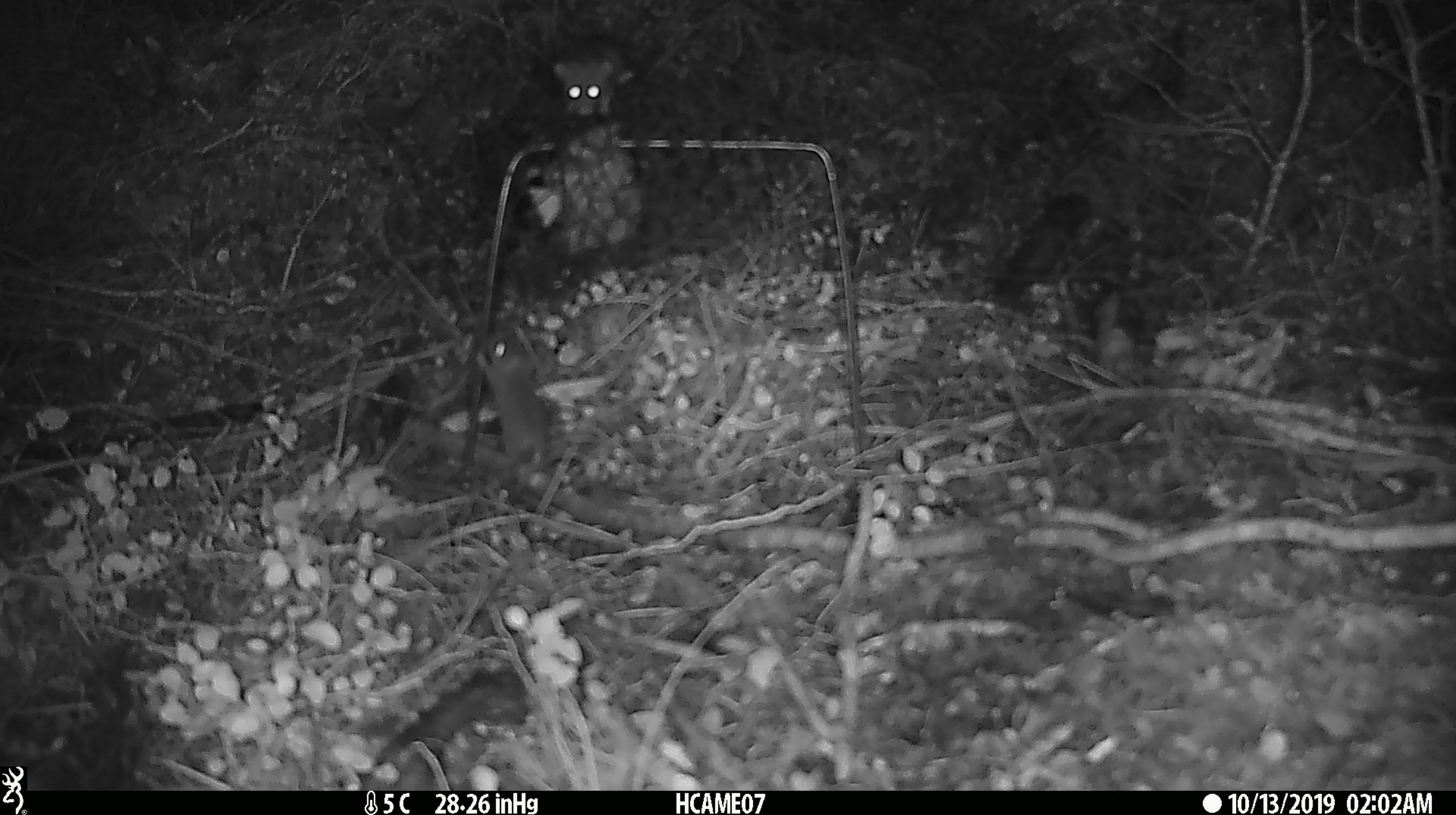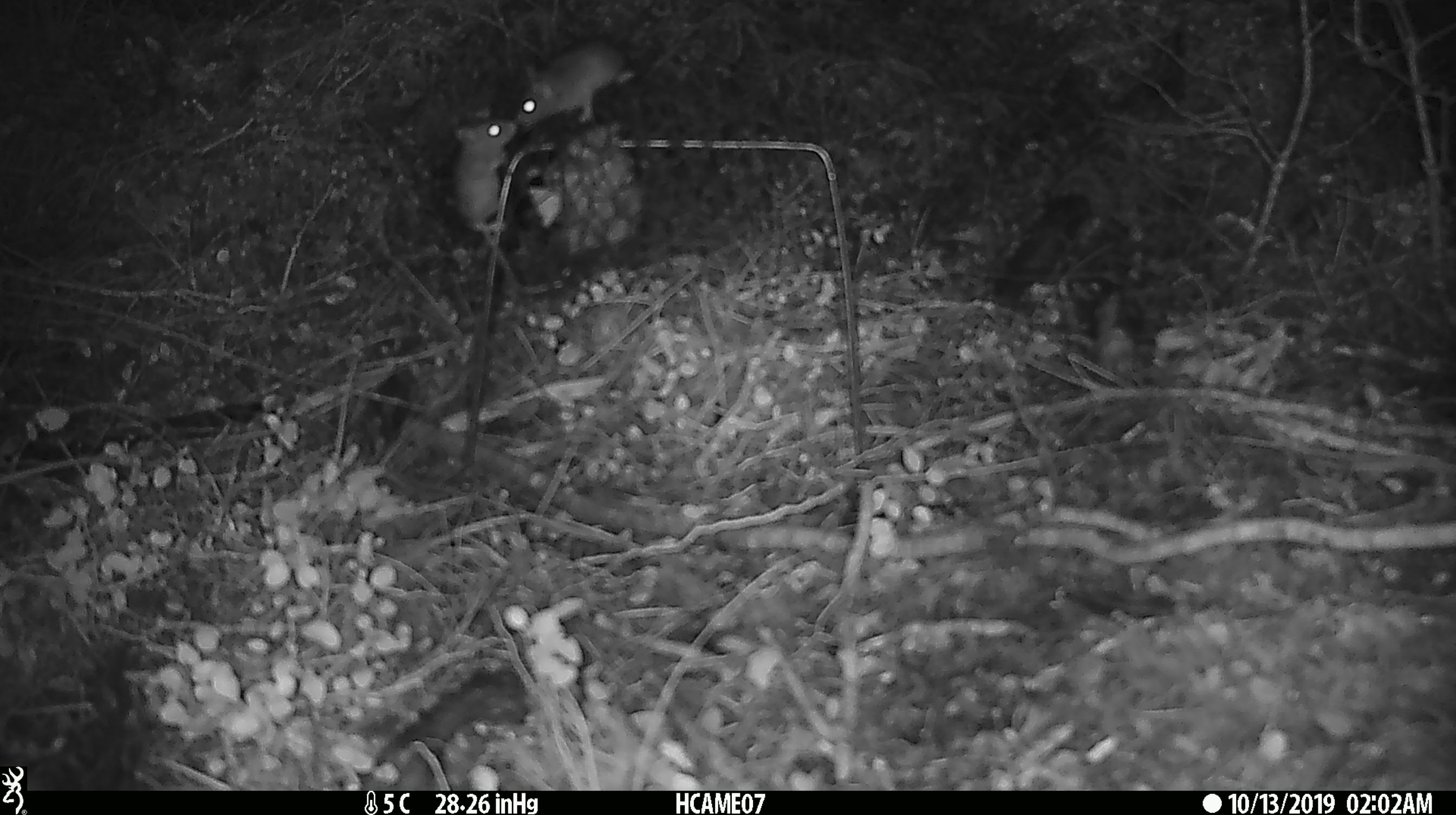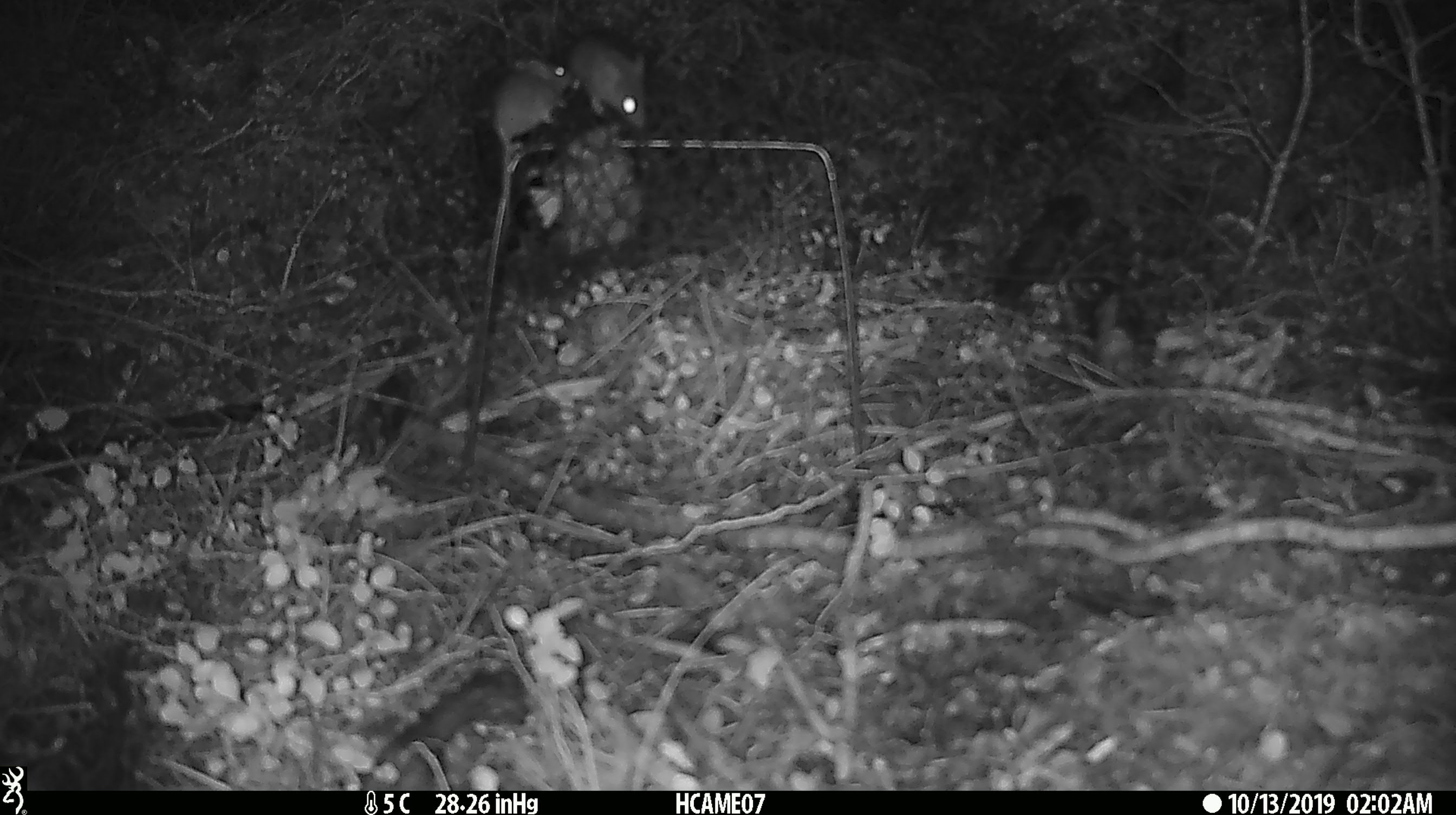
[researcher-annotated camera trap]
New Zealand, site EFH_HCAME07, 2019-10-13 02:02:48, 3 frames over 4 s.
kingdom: Animalia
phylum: Chordata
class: Mammalia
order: Rodentia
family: Muridae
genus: Mus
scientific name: Mus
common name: mouse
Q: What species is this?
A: Mouse (Mus).